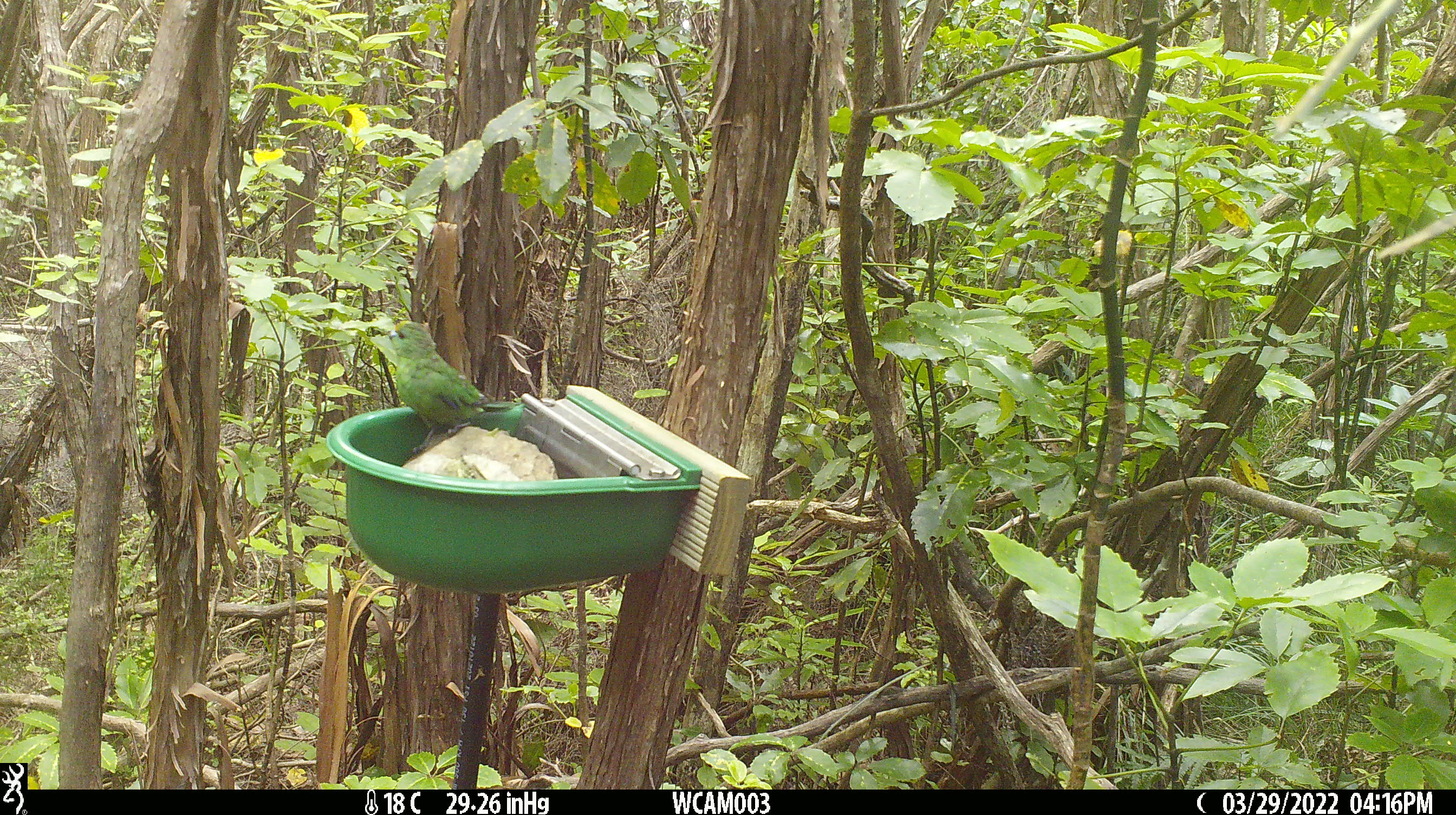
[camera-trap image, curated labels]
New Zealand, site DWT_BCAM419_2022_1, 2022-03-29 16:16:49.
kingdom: Animalia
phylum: Chordata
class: Aves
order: Psittaciformes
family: Psittaculidae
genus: Cyanoramphus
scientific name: Cyanoramphus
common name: parakeet